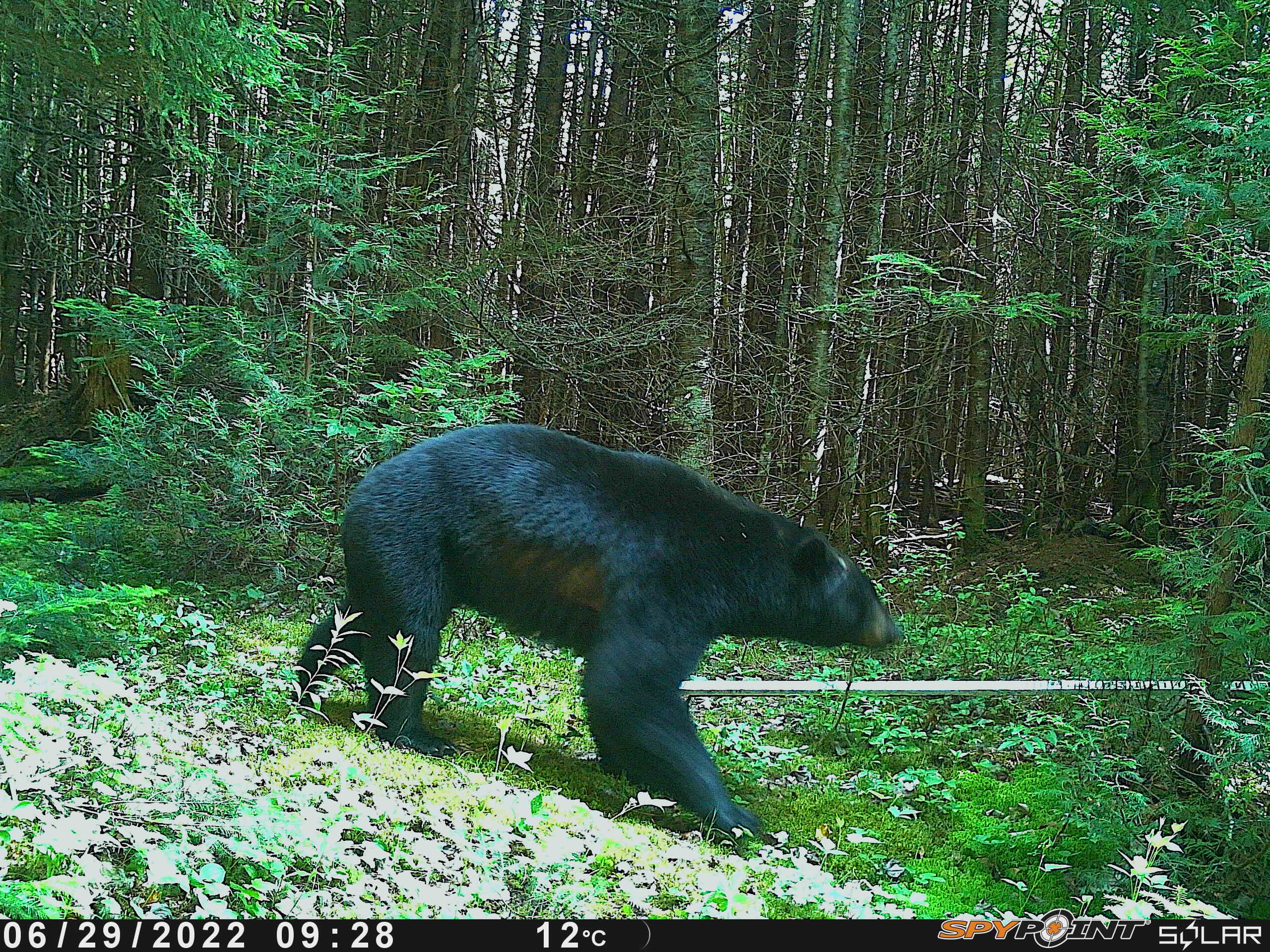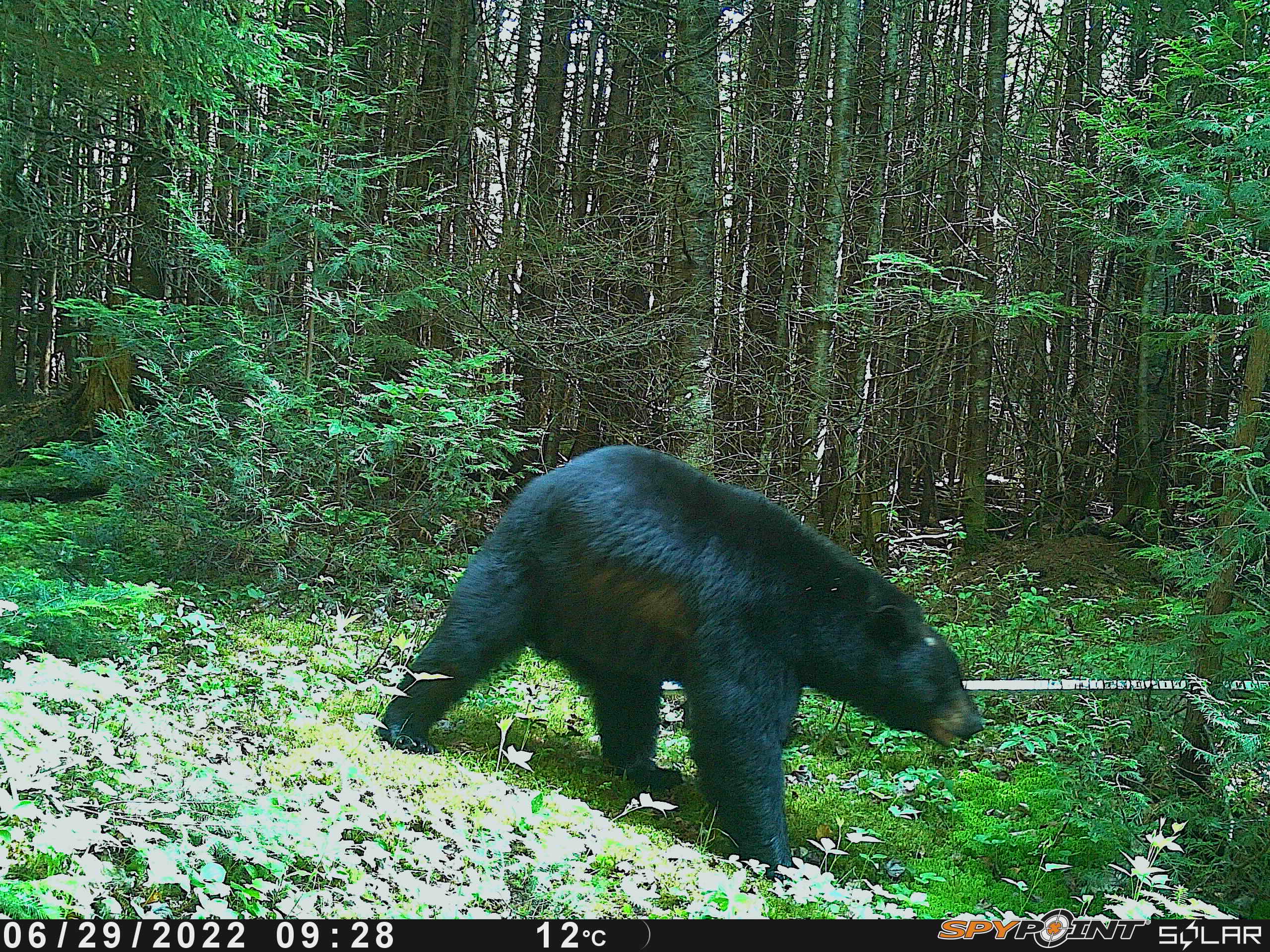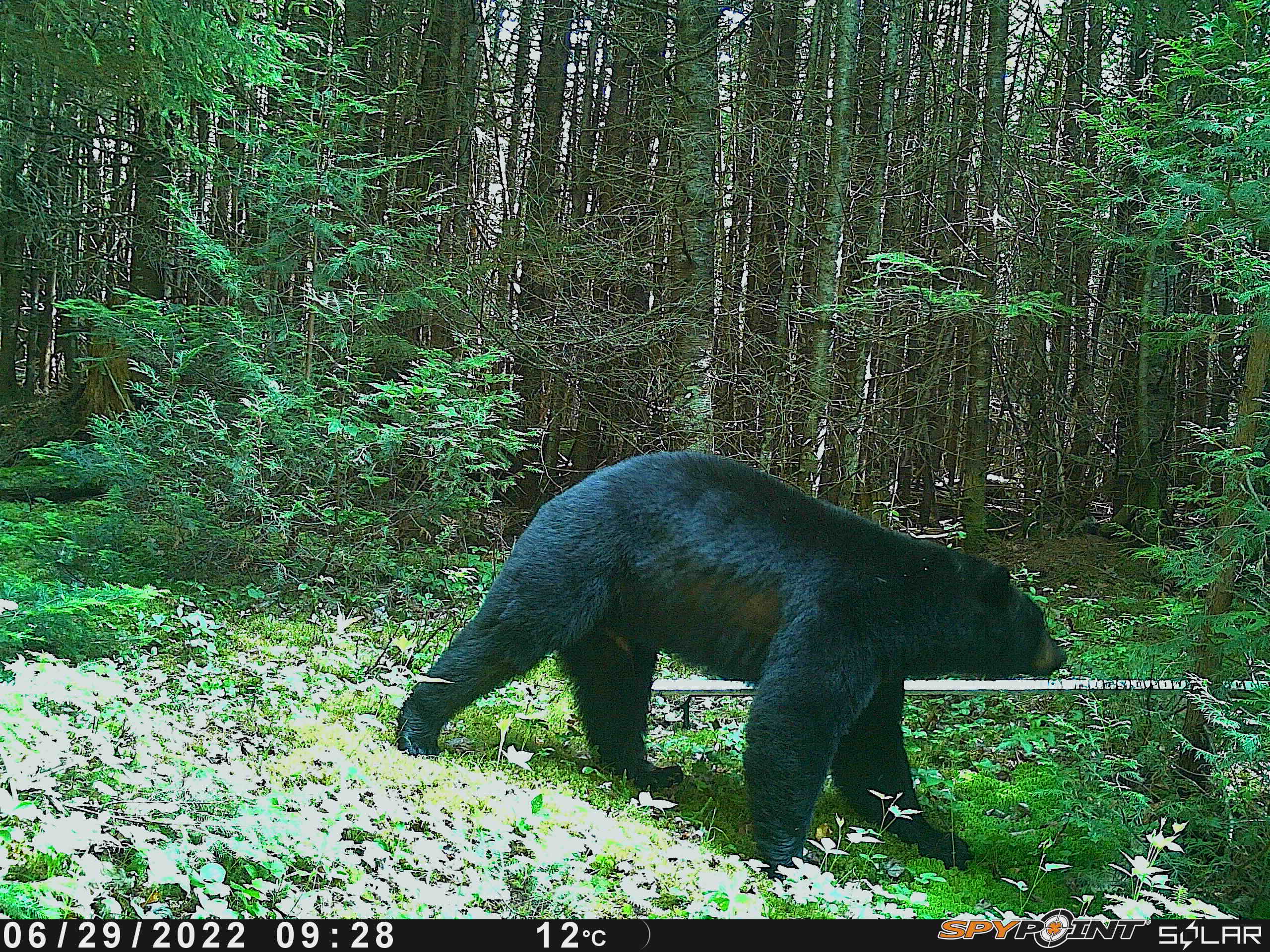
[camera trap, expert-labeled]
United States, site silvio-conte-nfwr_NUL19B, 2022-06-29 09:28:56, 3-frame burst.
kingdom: Animalia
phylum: Chordata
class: Mammalia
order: Carnivora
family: Ursidae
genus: Ursus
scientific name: Ursus americanus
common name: black bear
Black bear (Ursus americanus).